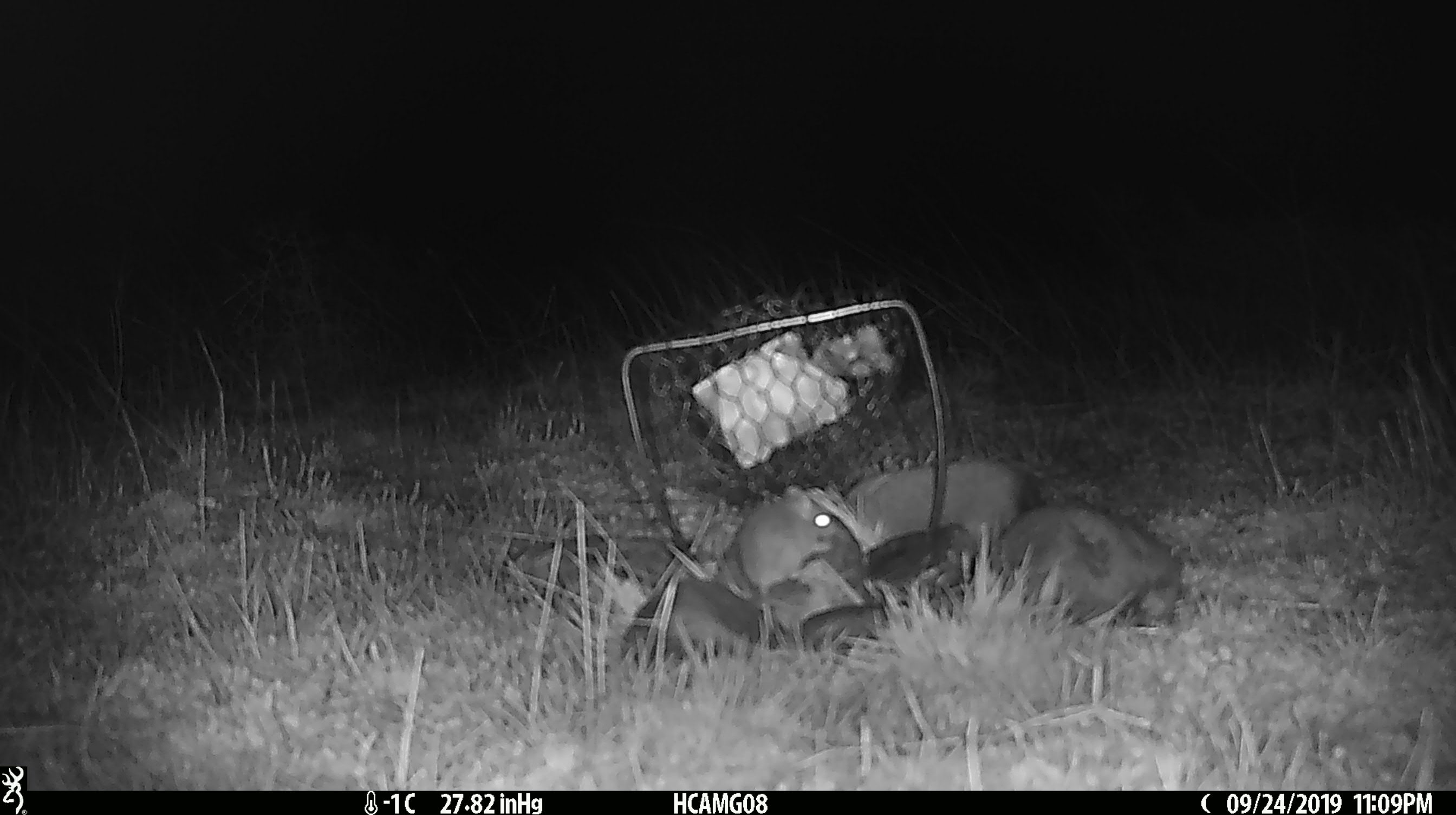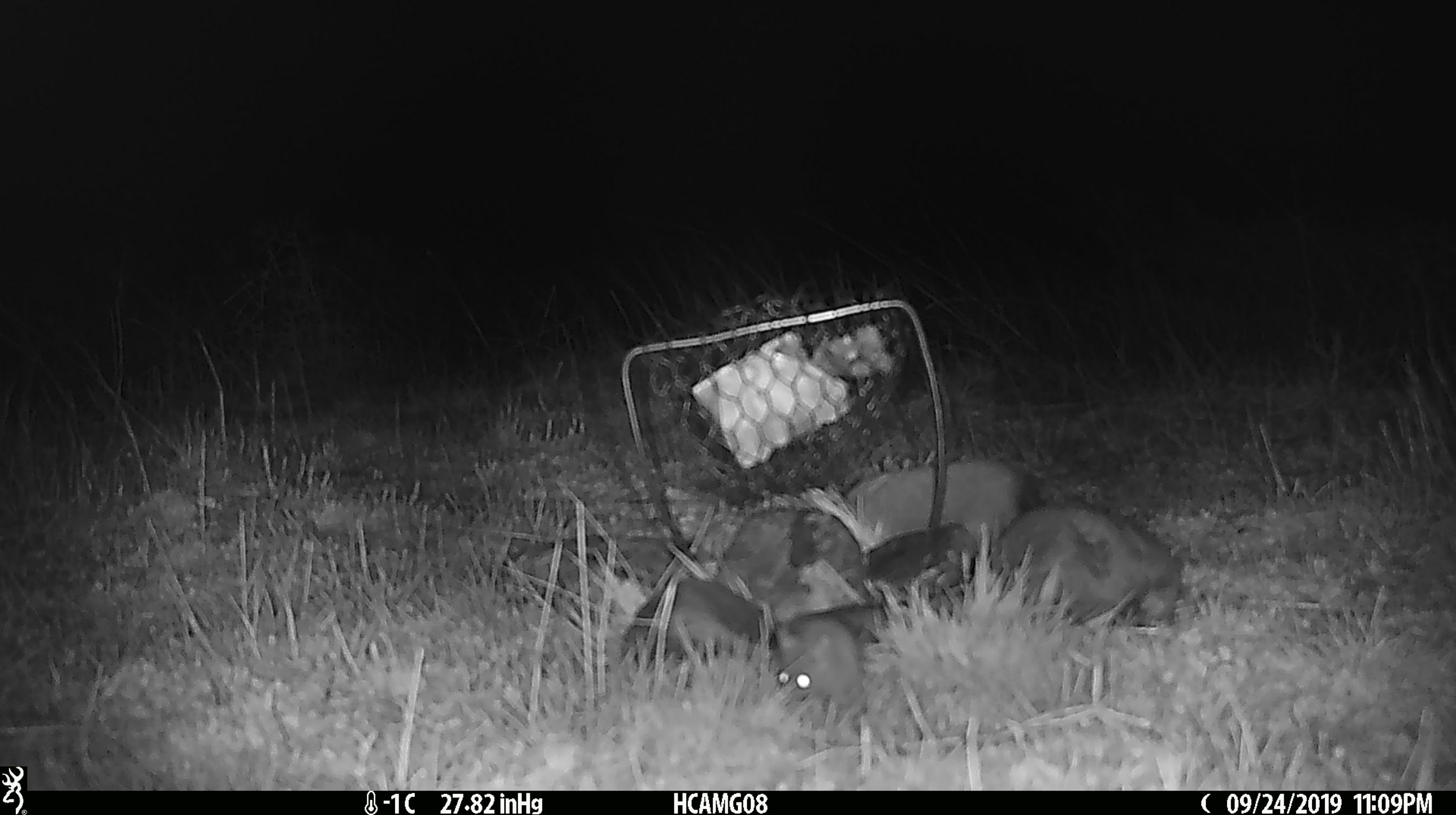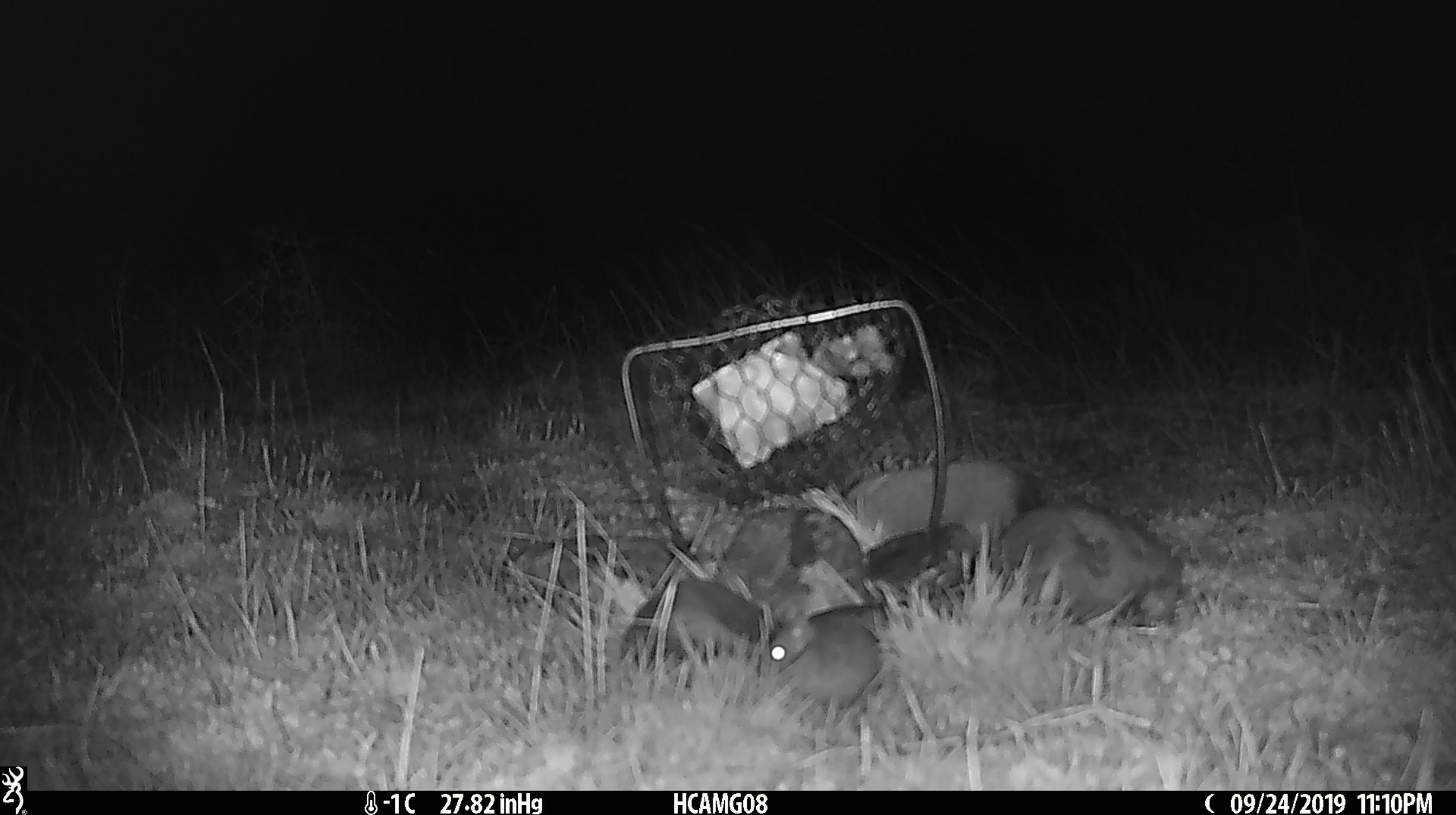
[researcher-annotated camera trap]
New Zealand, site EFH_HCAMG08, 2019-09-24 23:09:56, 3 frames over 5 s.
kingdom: Animalia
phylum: Chordata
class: Mammalia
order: Rodentia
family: Muridae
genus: Mus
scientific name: Mus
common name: mouse